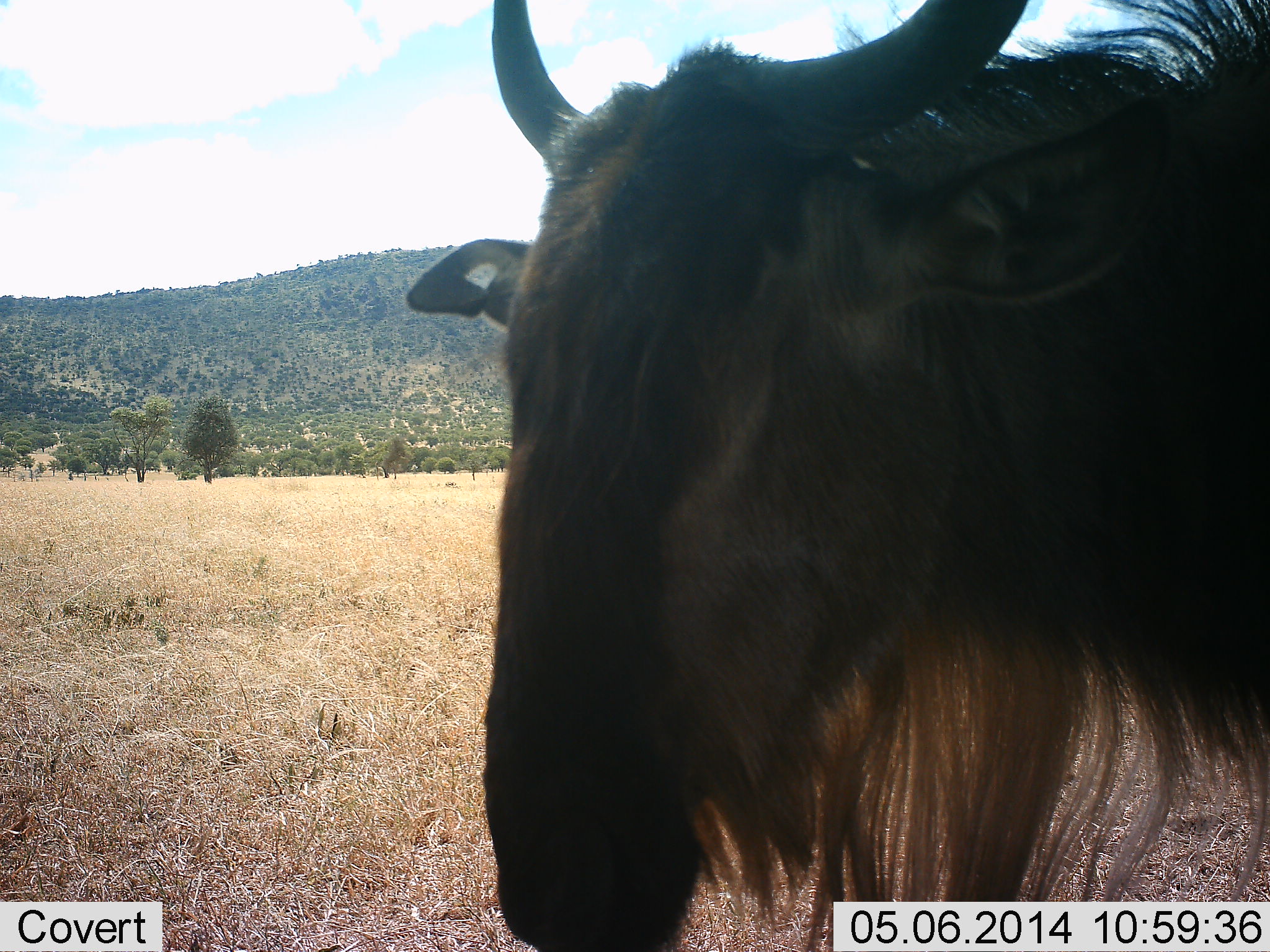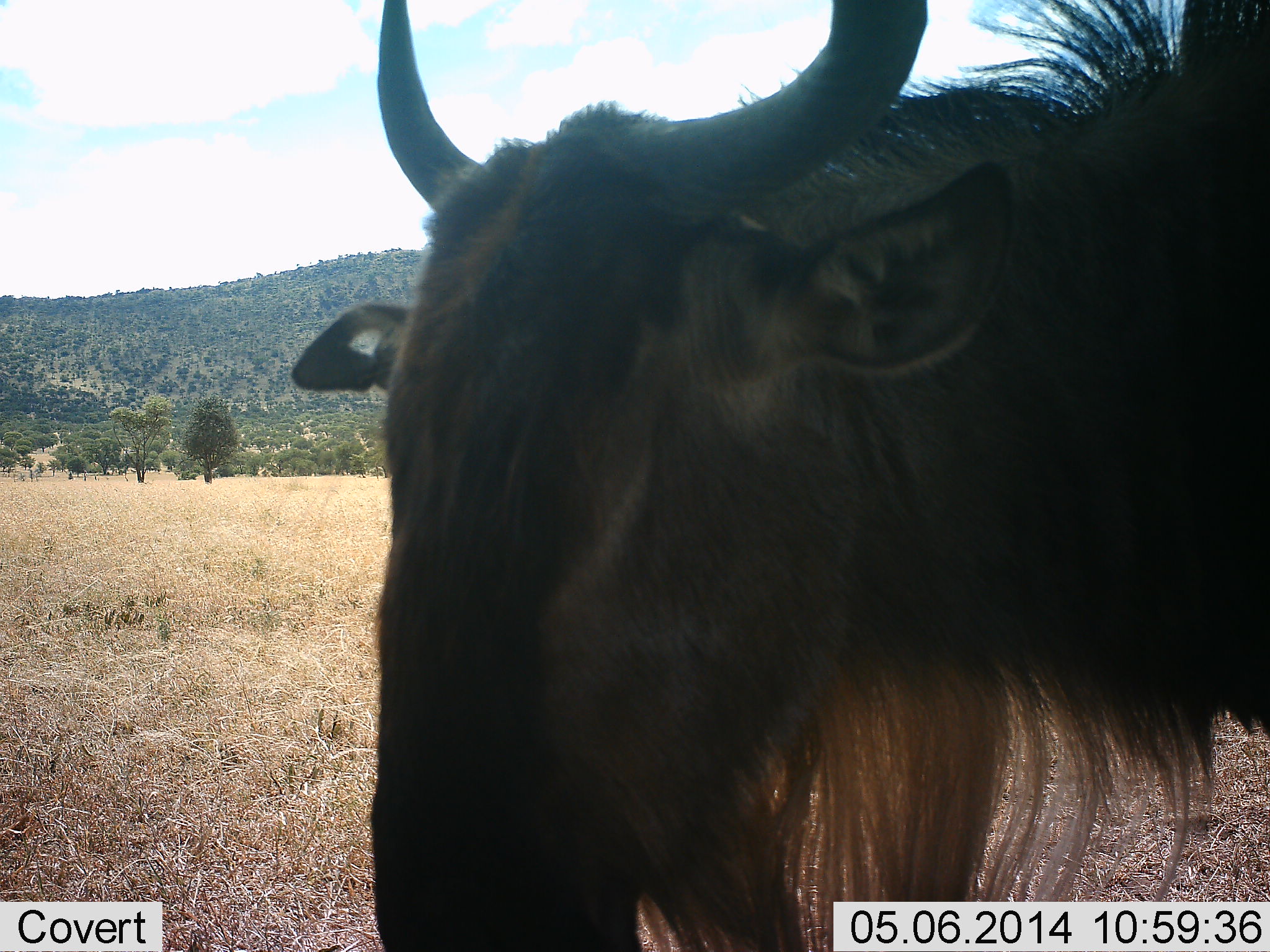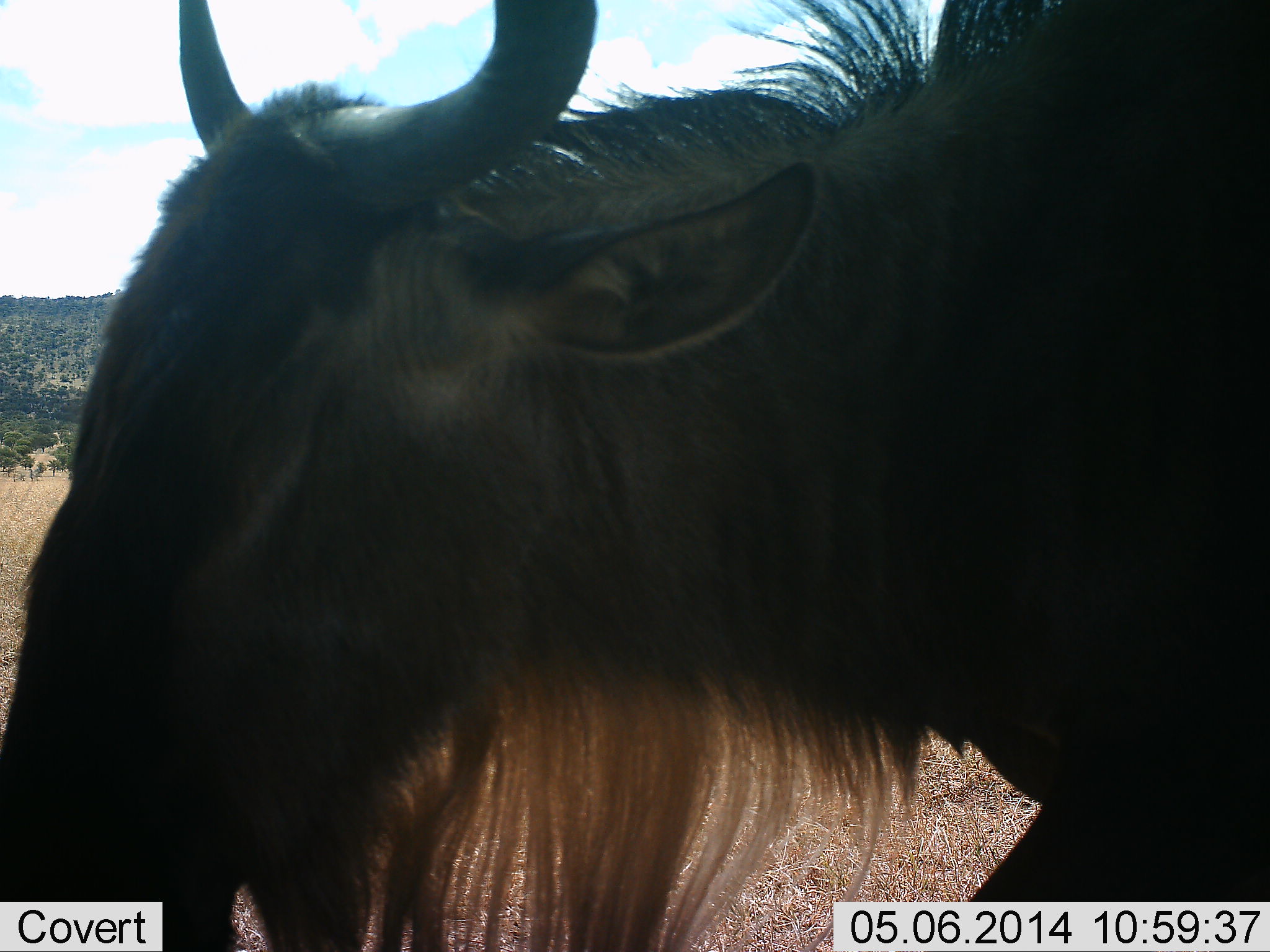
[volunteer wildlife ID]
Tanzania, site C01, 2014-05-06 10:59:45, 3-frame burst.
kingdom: Animalia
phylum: Chordata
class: Mammalia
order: Artiodactyla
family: Bovidae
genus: Connochaetes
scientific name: Connochaetes taurinus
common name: blue wildebeest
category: wildebeest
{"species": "wildebeest (blue wildebeest) (Connochaetes taurinus)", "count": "1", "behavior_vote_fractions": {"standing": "70%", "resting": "0%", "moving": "30%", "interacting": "0%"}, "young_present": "0%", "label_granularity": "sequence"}